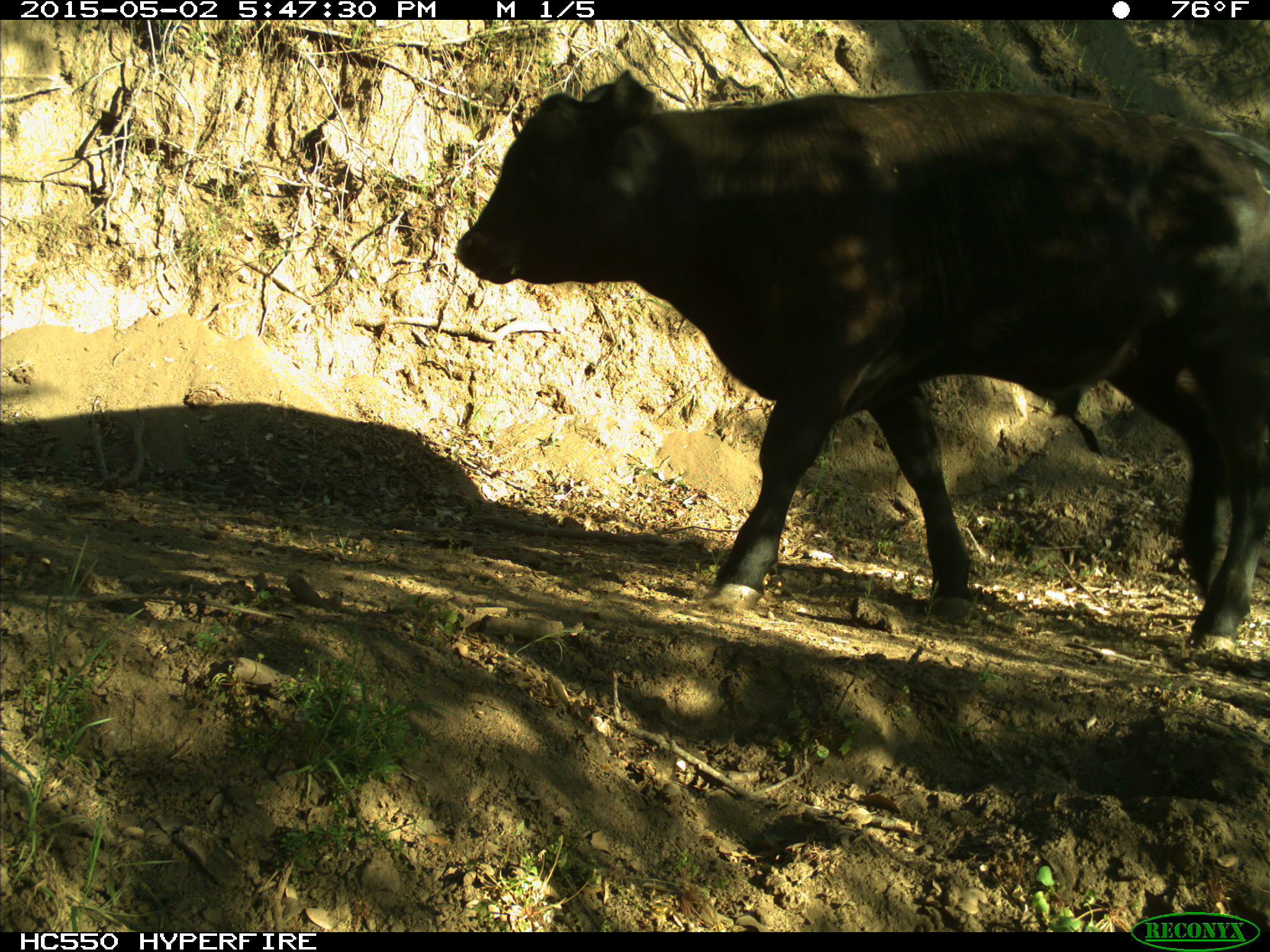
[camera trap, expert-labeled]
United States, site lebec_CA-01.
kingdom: Animalia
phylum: Chordata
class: Mammalia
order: Artiodactyla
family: Bovidae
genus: Bos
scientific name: Bos taurus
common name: domestic cow